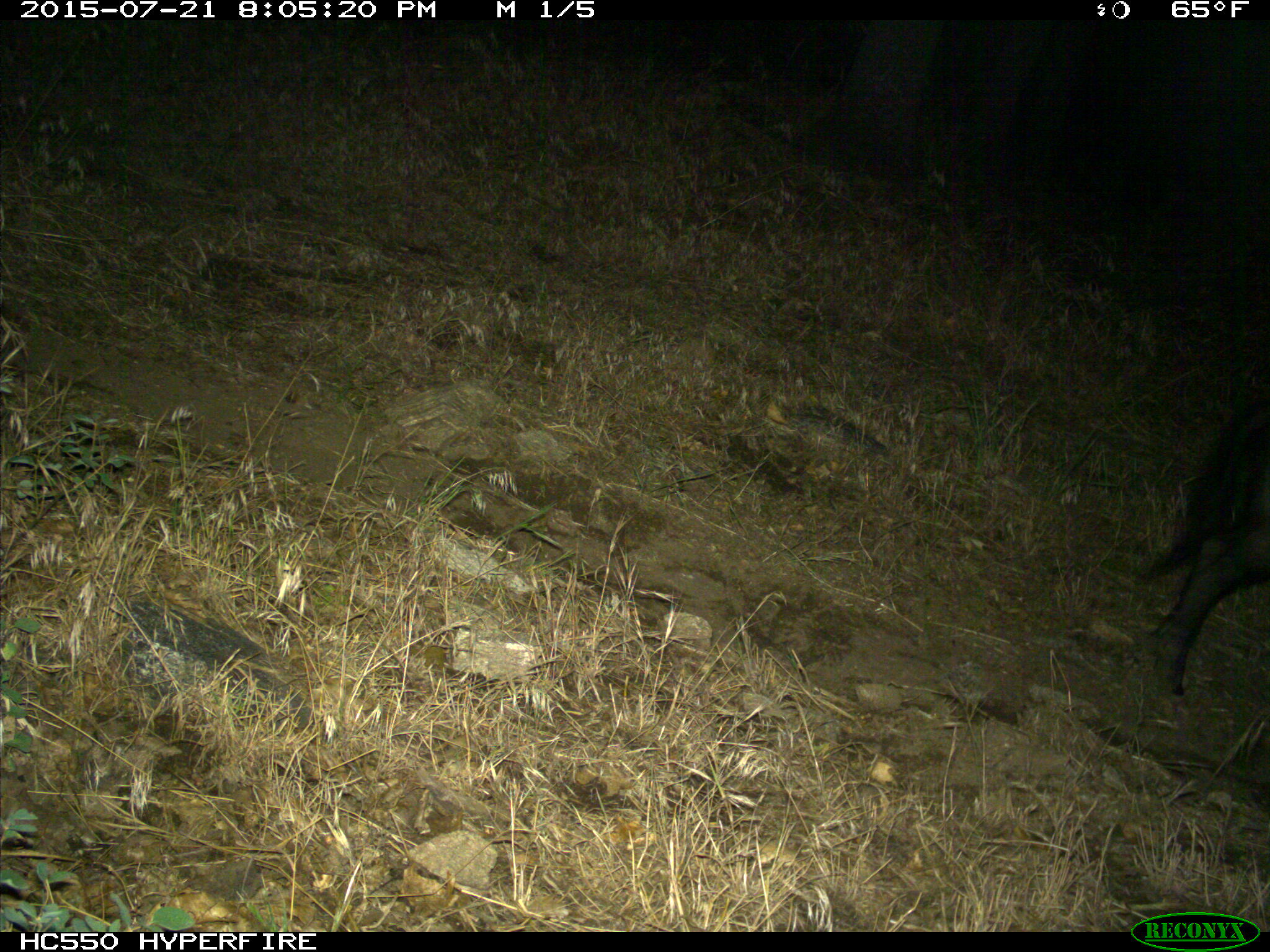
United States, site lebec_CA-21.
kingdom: Animalia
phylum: Chordata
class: Mammalia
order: Artiodactyla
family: Suidae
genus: Sus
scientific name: Sus scrofa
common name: wild boar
Sus scrofa (wild boar).